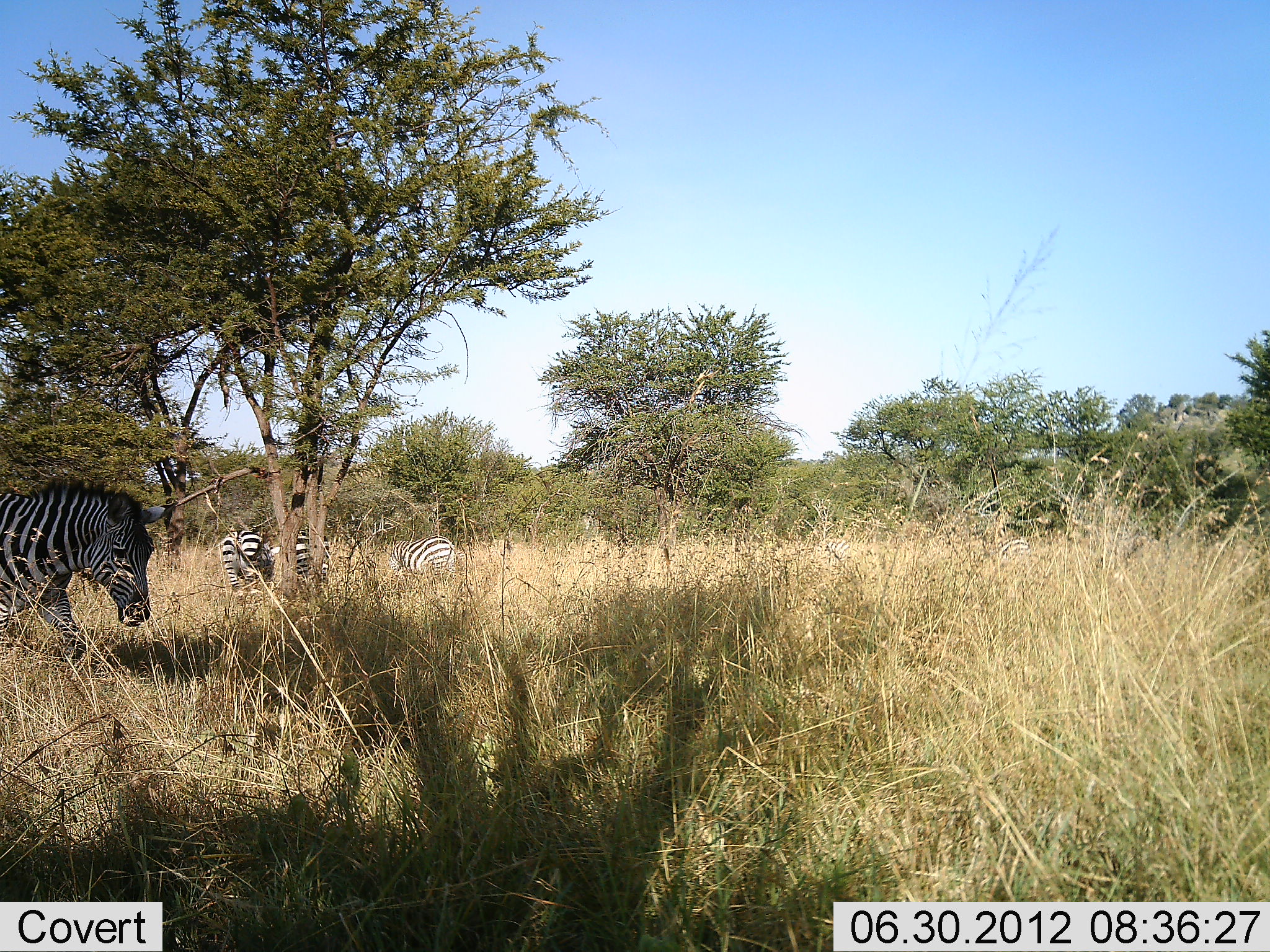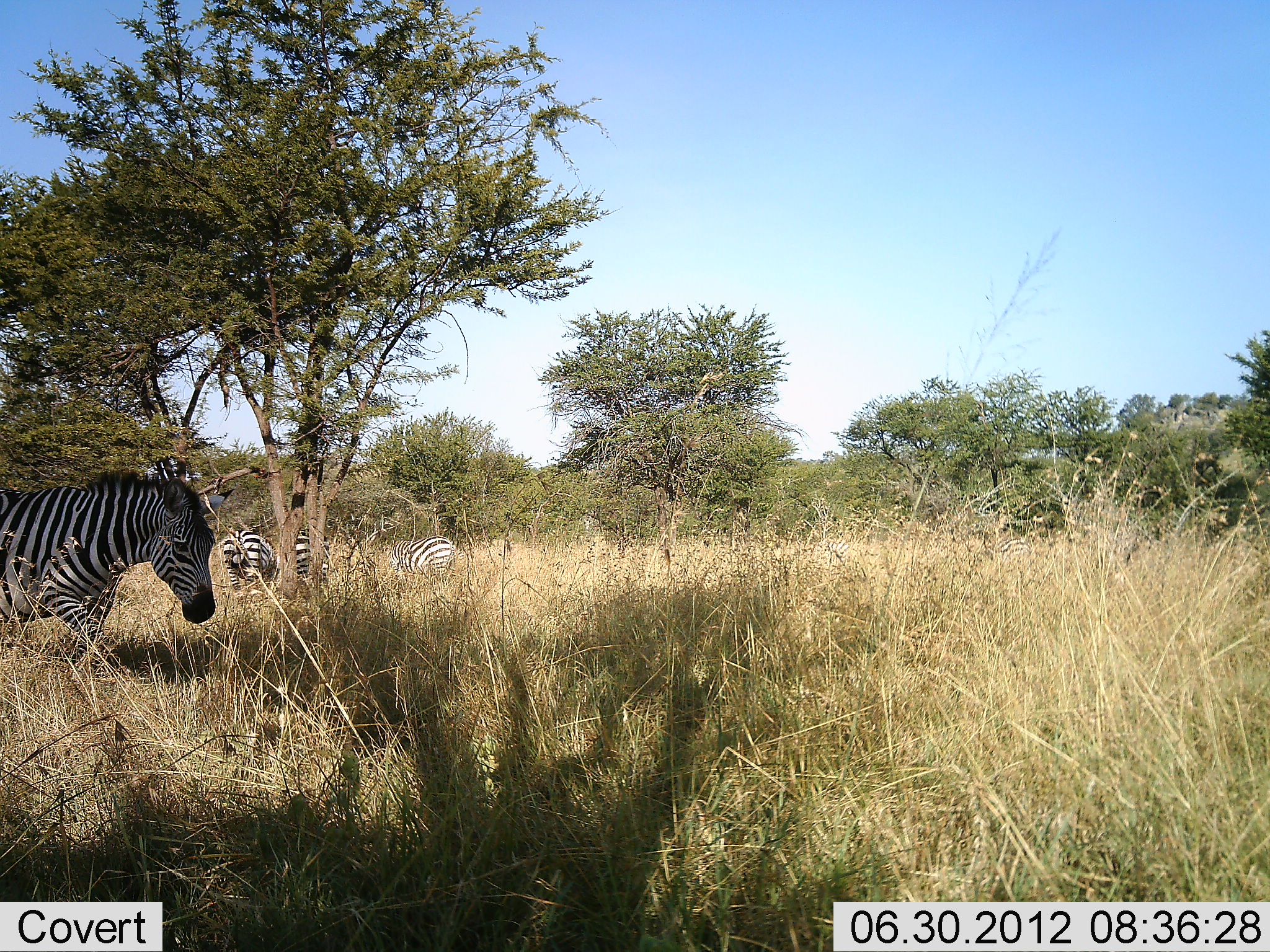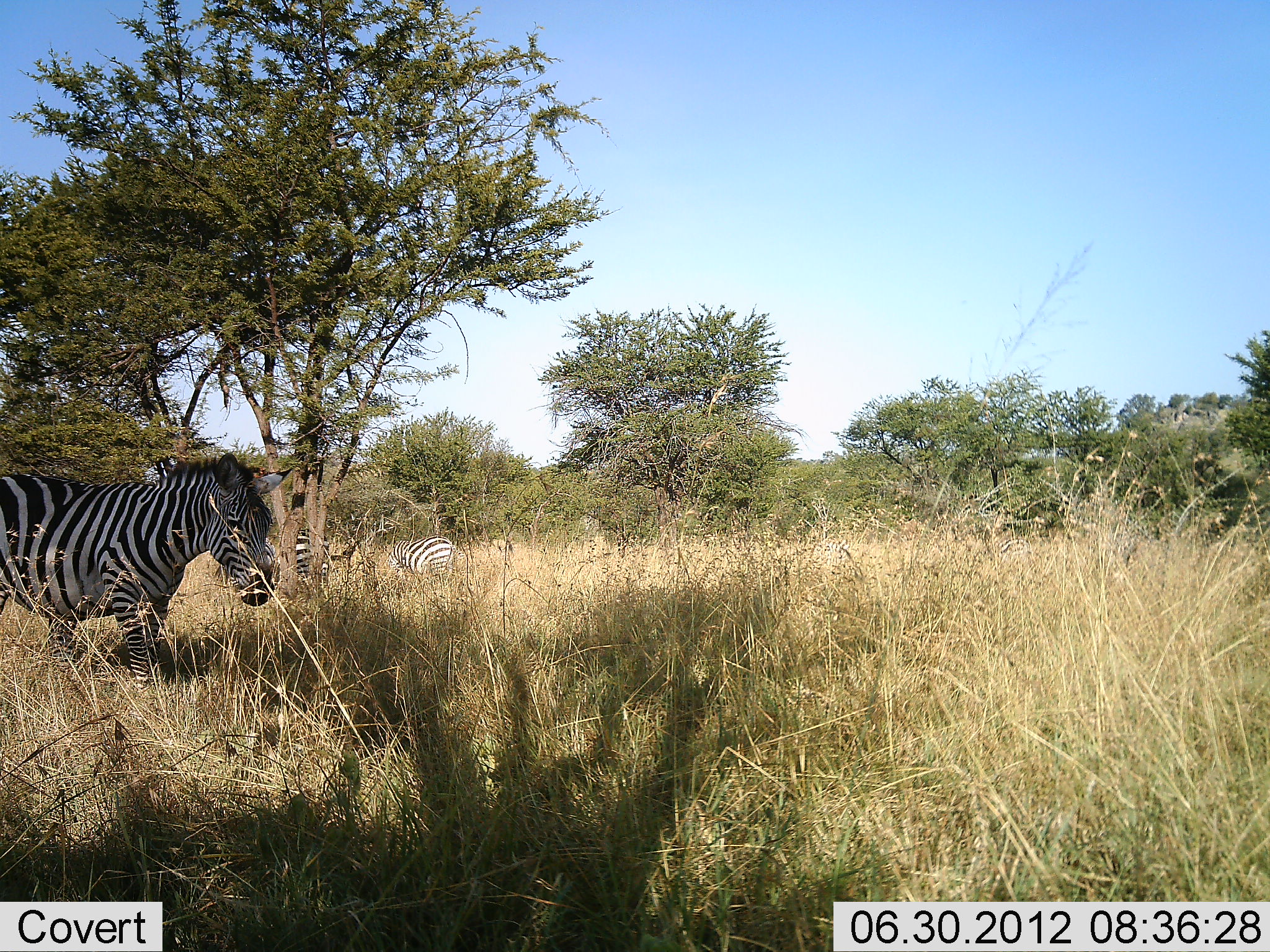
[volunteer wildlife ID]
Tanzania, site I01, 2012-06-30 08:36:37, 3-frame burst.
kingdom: Animalia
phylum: Chordata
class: Mammalia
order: Perissodactyla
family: Equidae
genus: Equus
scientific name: Equus quagga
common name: plains zebra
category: zebra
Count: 4.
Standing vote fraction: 50%.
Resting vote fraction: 10%.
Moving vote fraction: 80%.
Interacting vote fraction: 0%.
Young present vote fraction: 0%.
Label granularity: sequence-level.